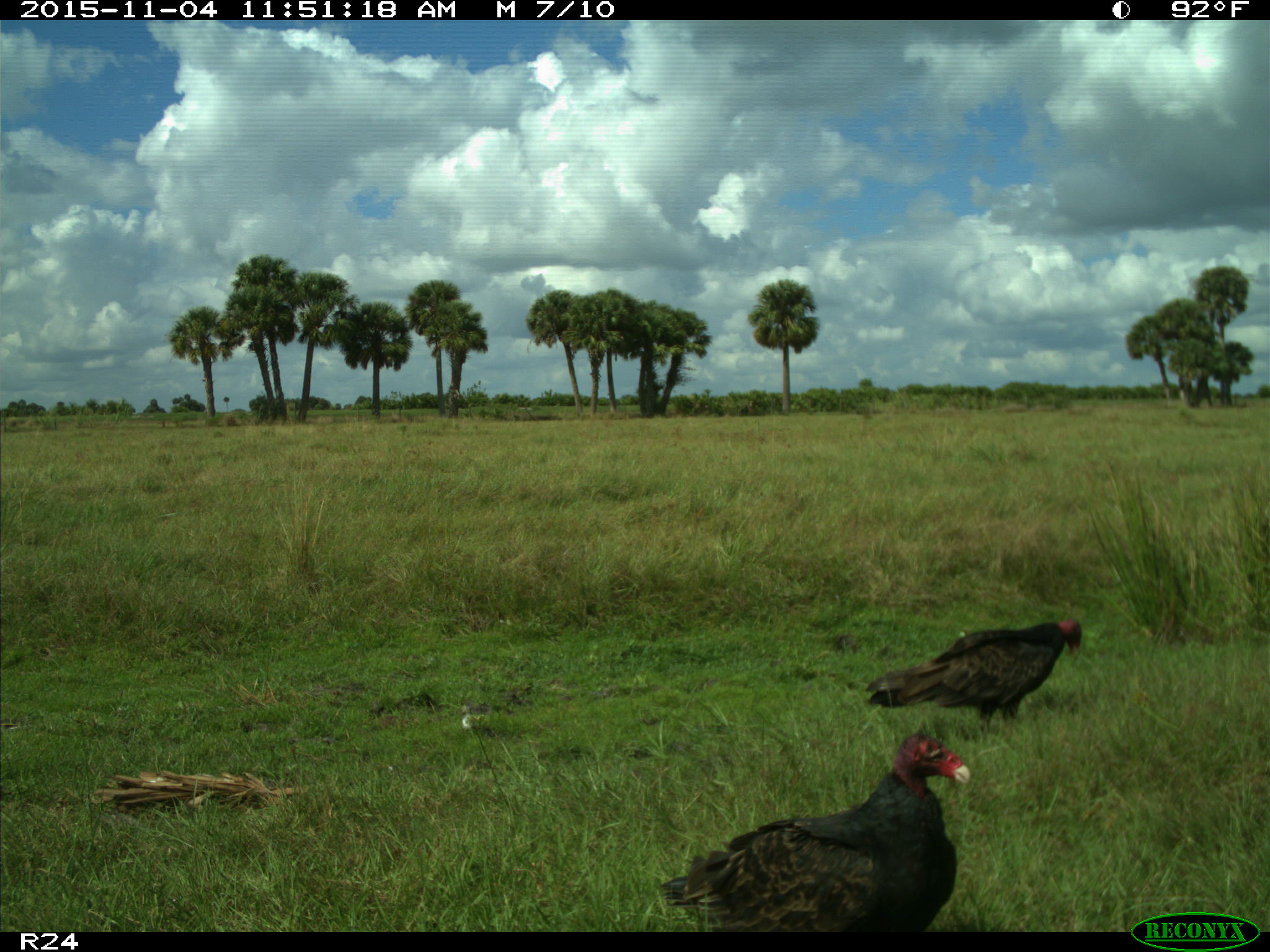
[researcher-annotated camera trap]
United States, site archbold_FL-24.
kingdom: Animalia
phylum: Chordata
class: Aves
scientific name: Aves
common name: birds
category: unidentified bird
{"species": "unidentified bird (birds) (Aves)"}